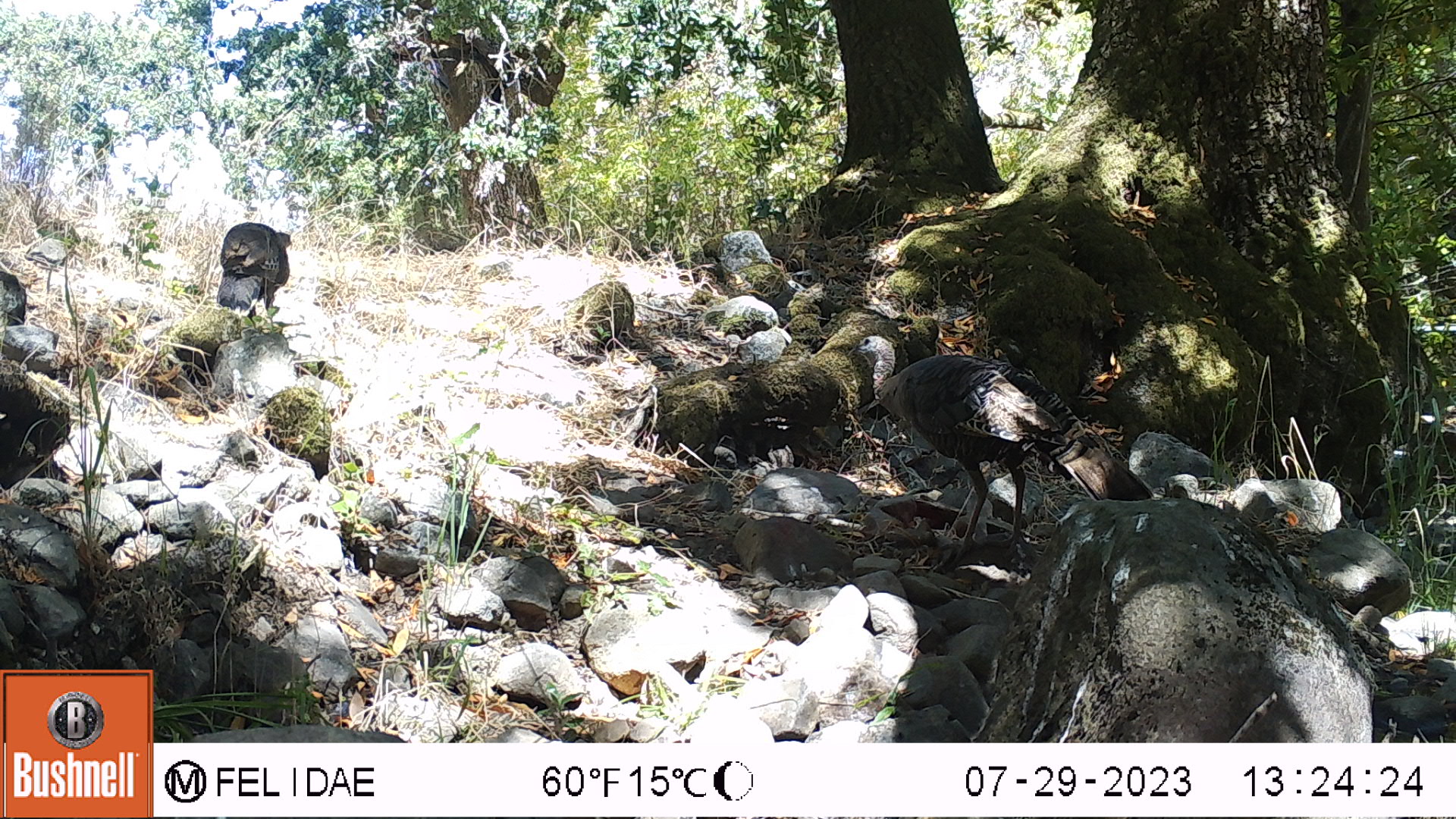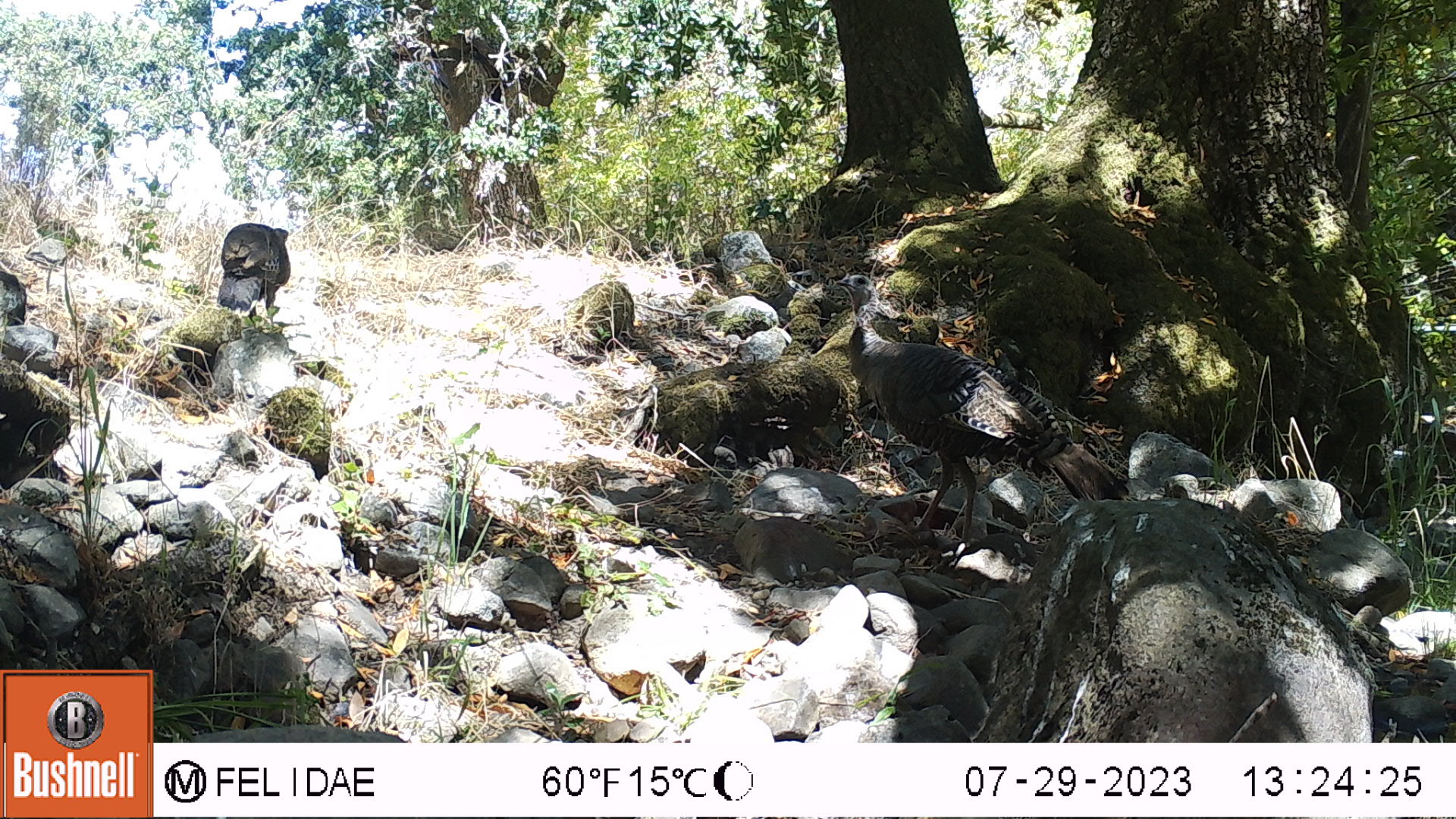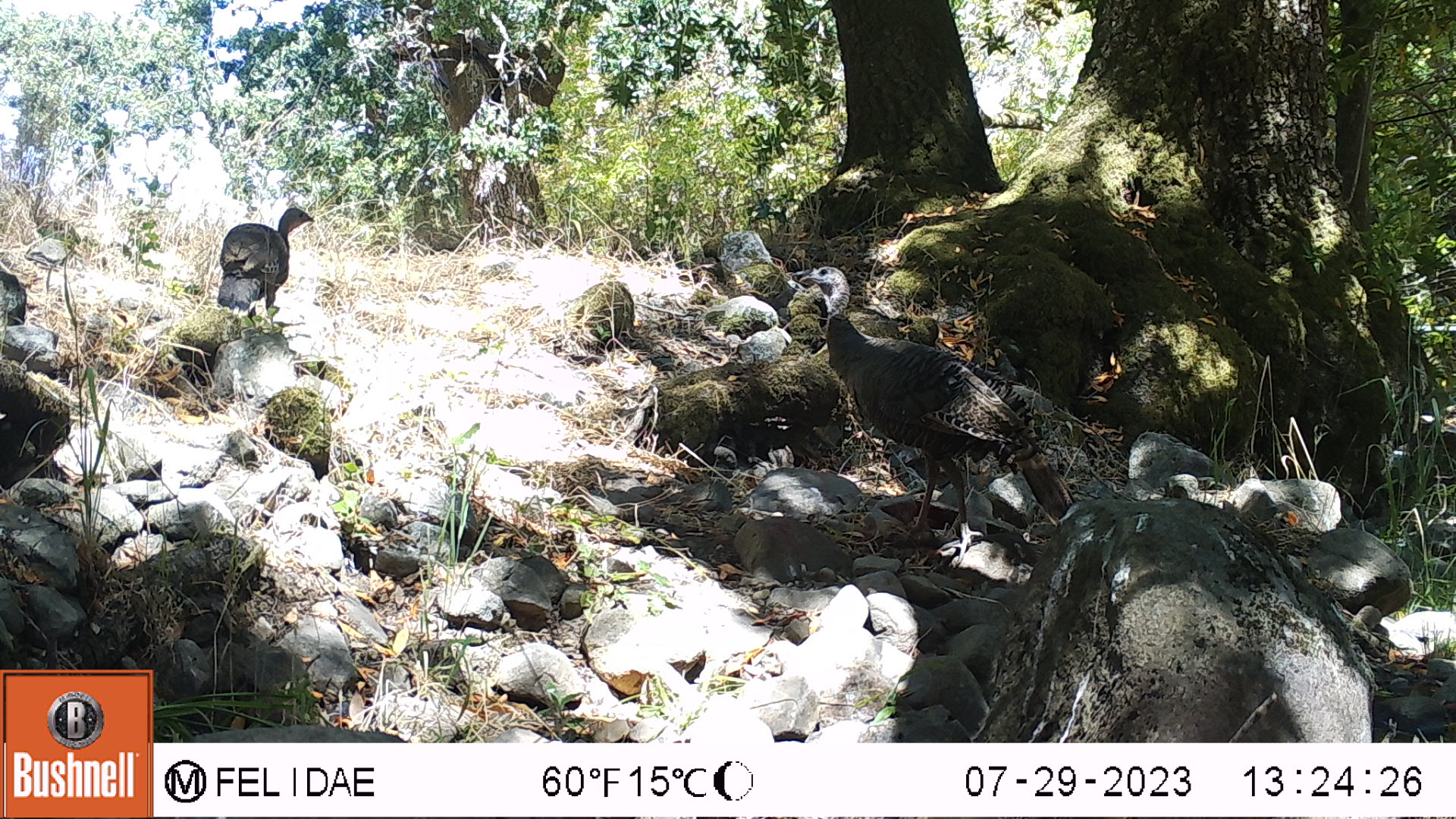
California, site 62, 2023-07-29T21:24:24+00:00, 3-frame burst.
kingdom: Animalia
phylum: Chordata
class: Aves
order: Galliformes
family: Phasianidae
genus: Meleagris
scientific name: Meleagris gallopavo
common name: turkey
Turkey (Meleagris gallopavo).